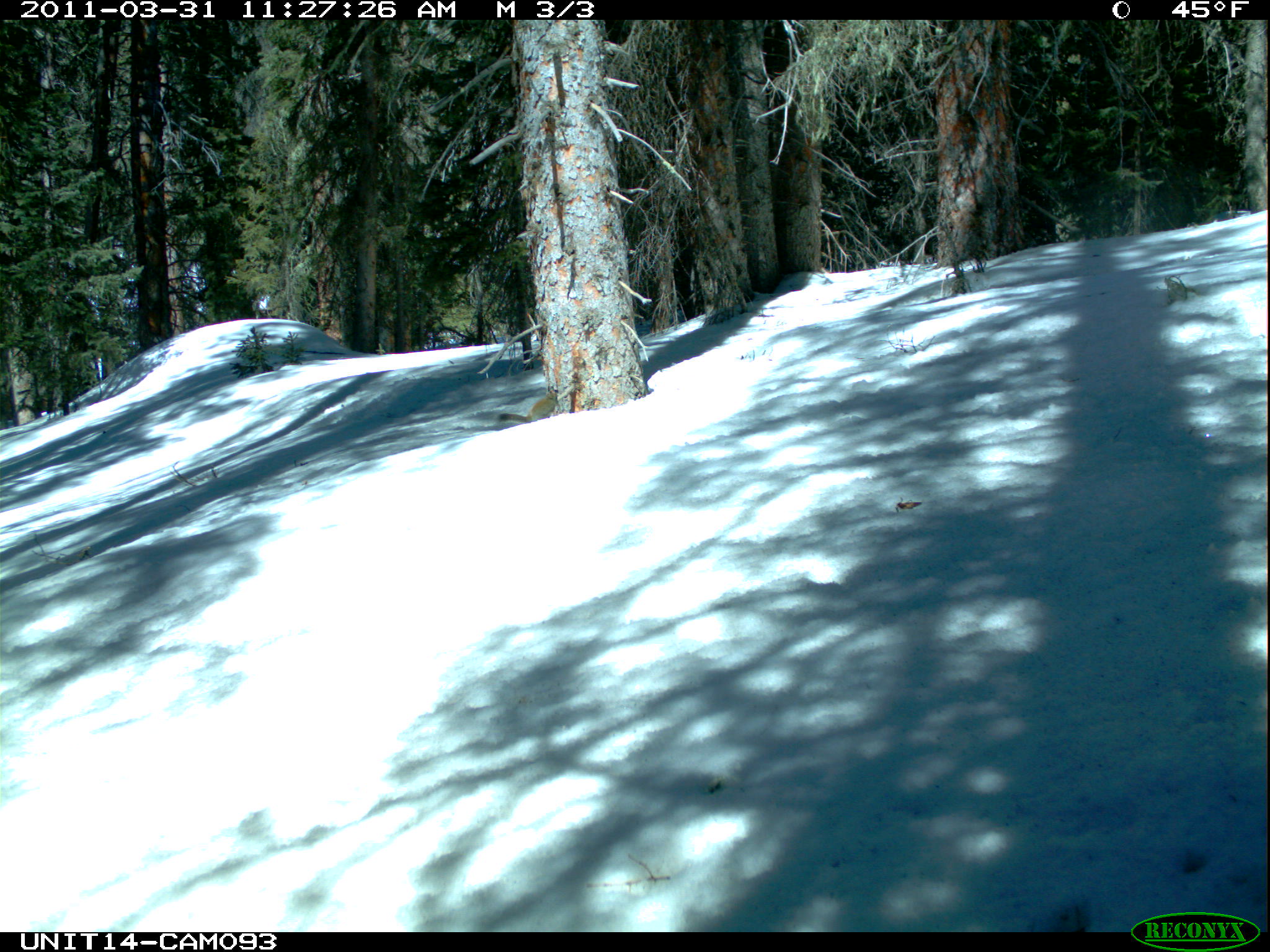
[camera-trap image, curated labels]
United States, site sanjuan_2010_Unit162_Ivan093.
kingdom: Animalia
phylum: Chordata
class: Mammalia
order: Rodentia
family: Sciuridae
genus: Tamiasciurus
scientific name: Tamiasciurus hudsonicus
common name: american red squirrel